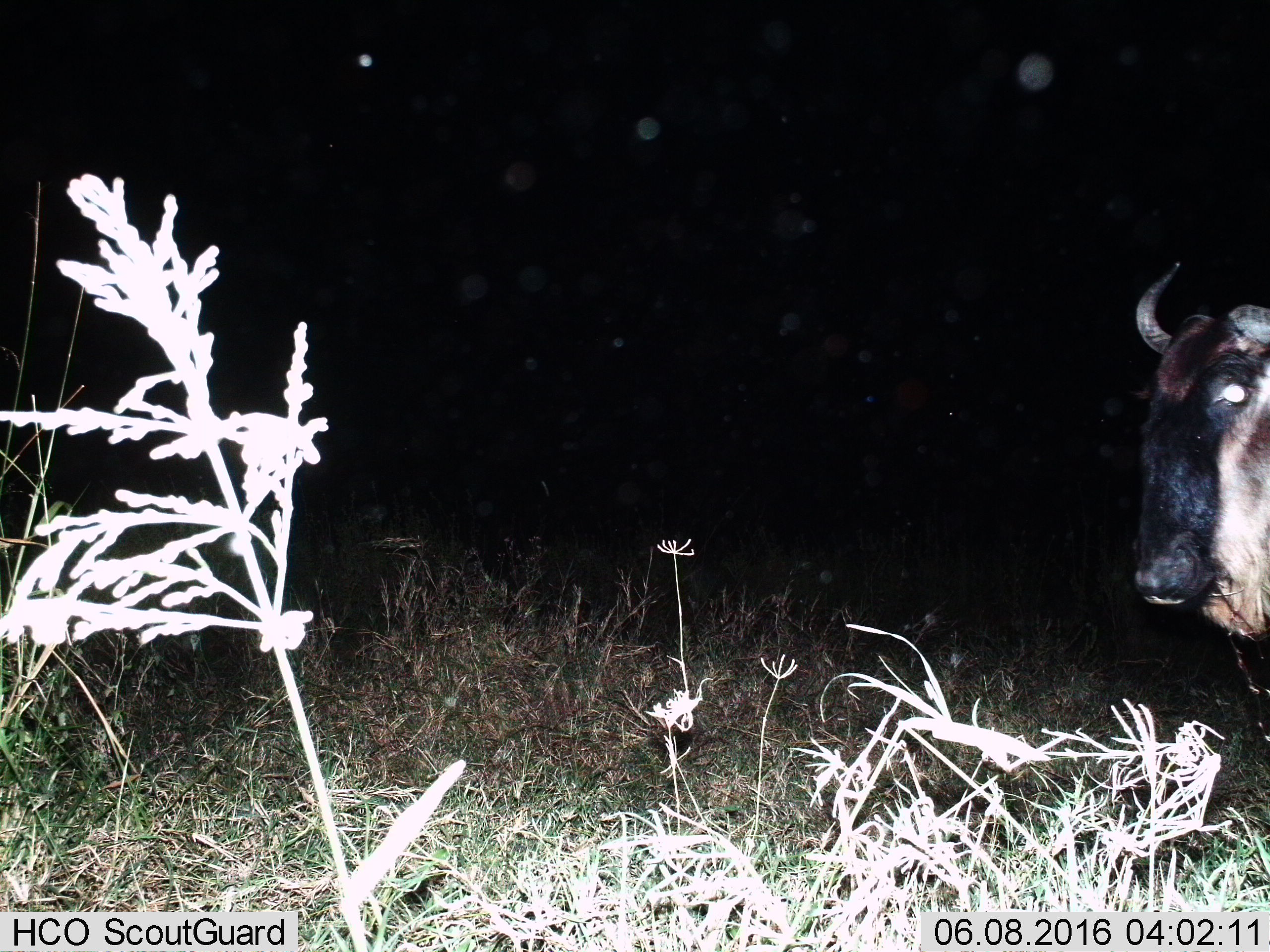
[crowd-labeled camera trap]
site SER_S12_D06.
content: unidentified animal